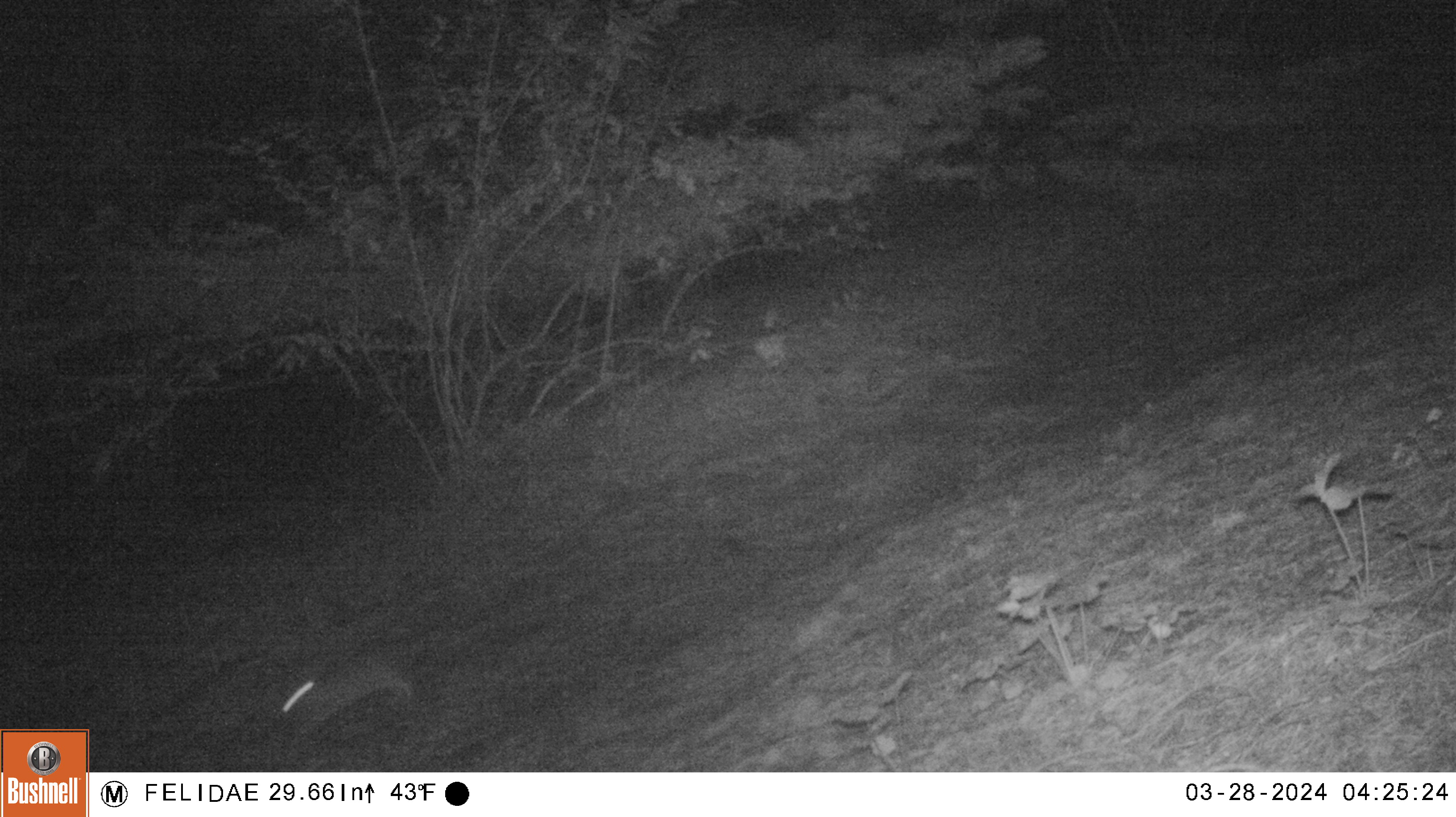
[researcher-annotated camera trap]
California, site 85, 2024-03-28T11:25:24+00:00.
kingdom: Animalia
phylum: Chordata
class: Mammalia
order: Lagomorpha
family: Leporidae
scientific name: Leporidae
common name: rabbit